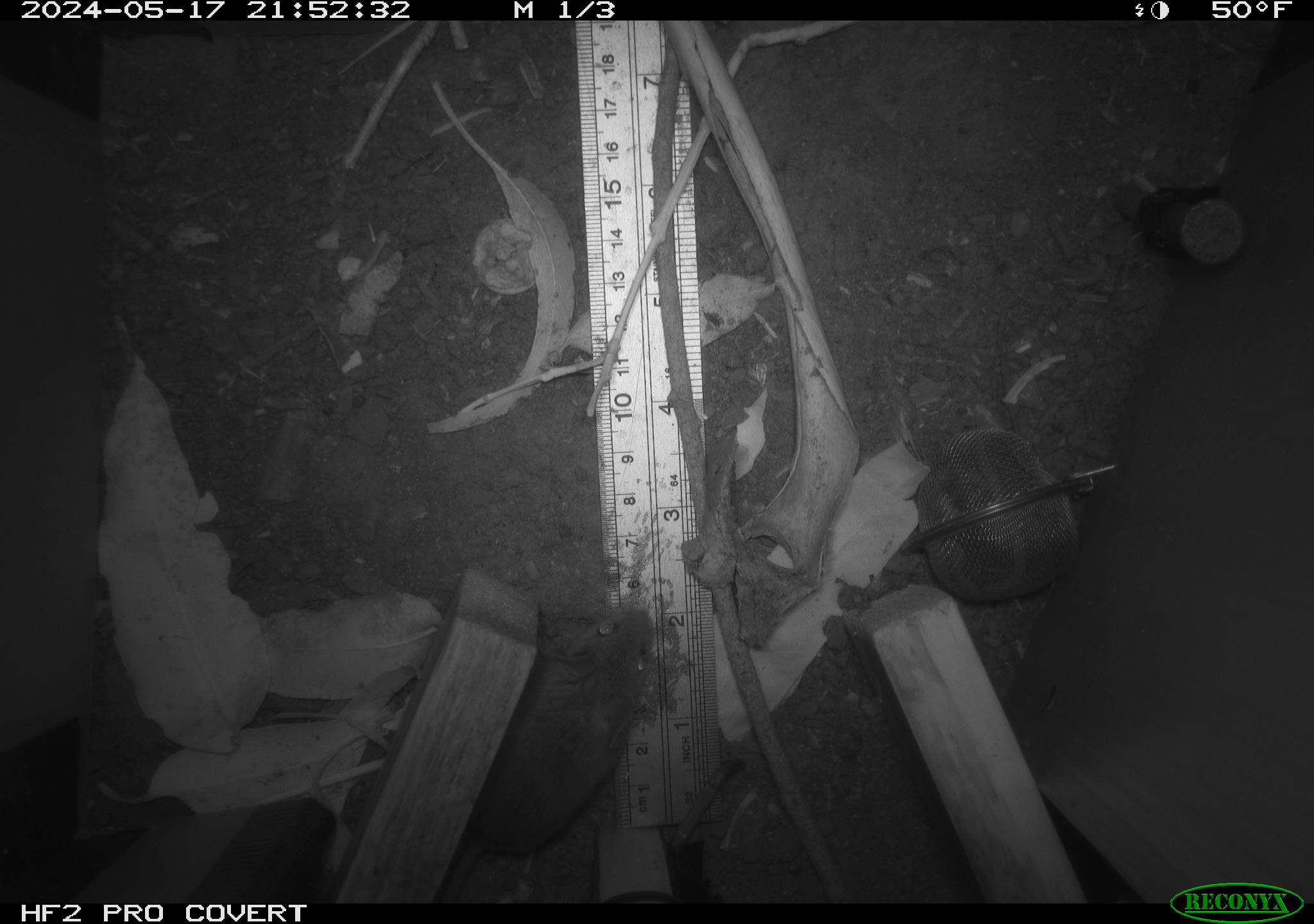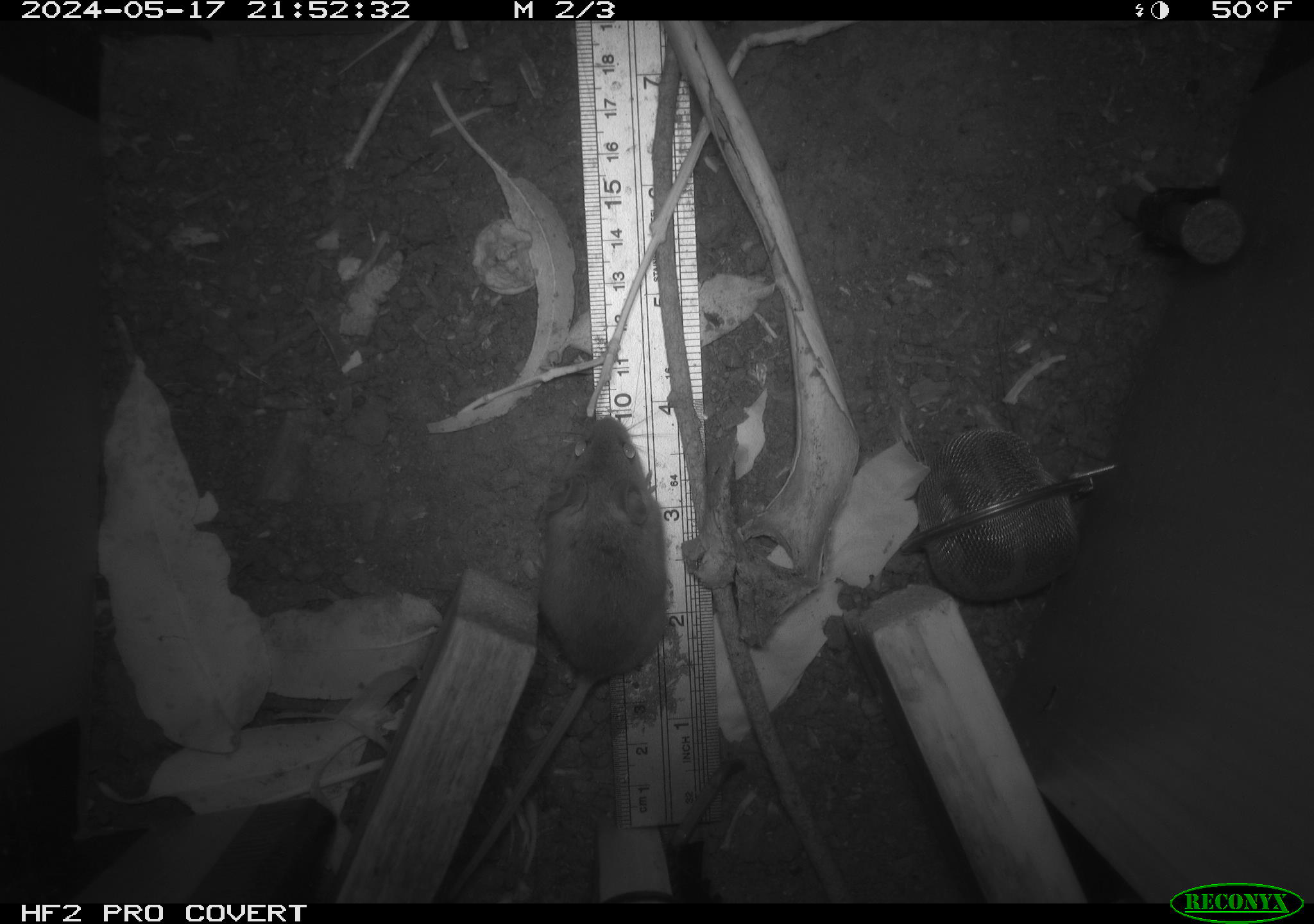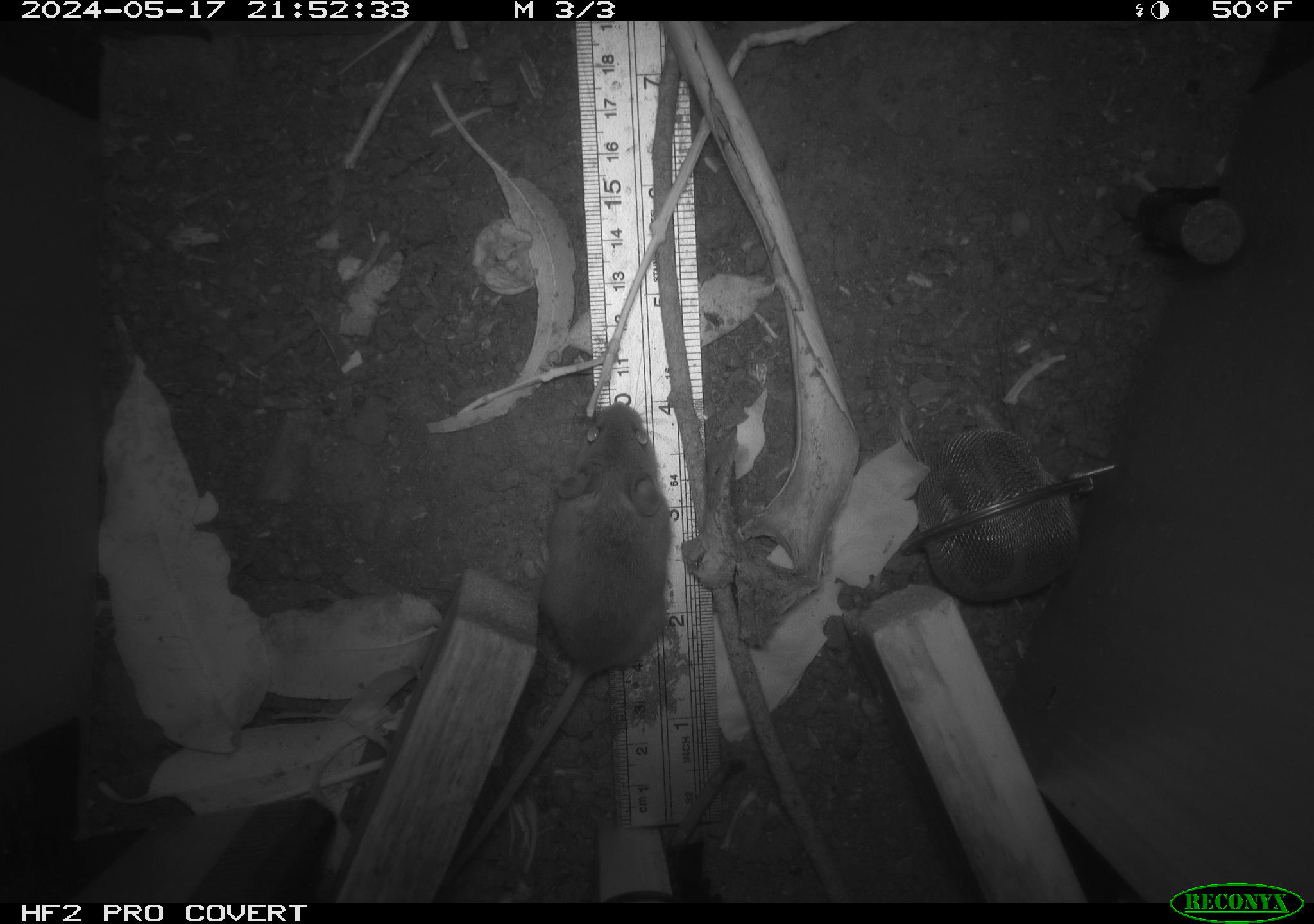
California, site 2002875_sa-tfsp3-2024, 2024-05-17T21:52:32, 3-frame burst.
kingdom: Animalia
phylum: Chordata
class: Mammalia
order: Rodentia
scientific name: Rodentia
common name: mouse species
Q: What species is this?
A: Mouse species (Rodentia).